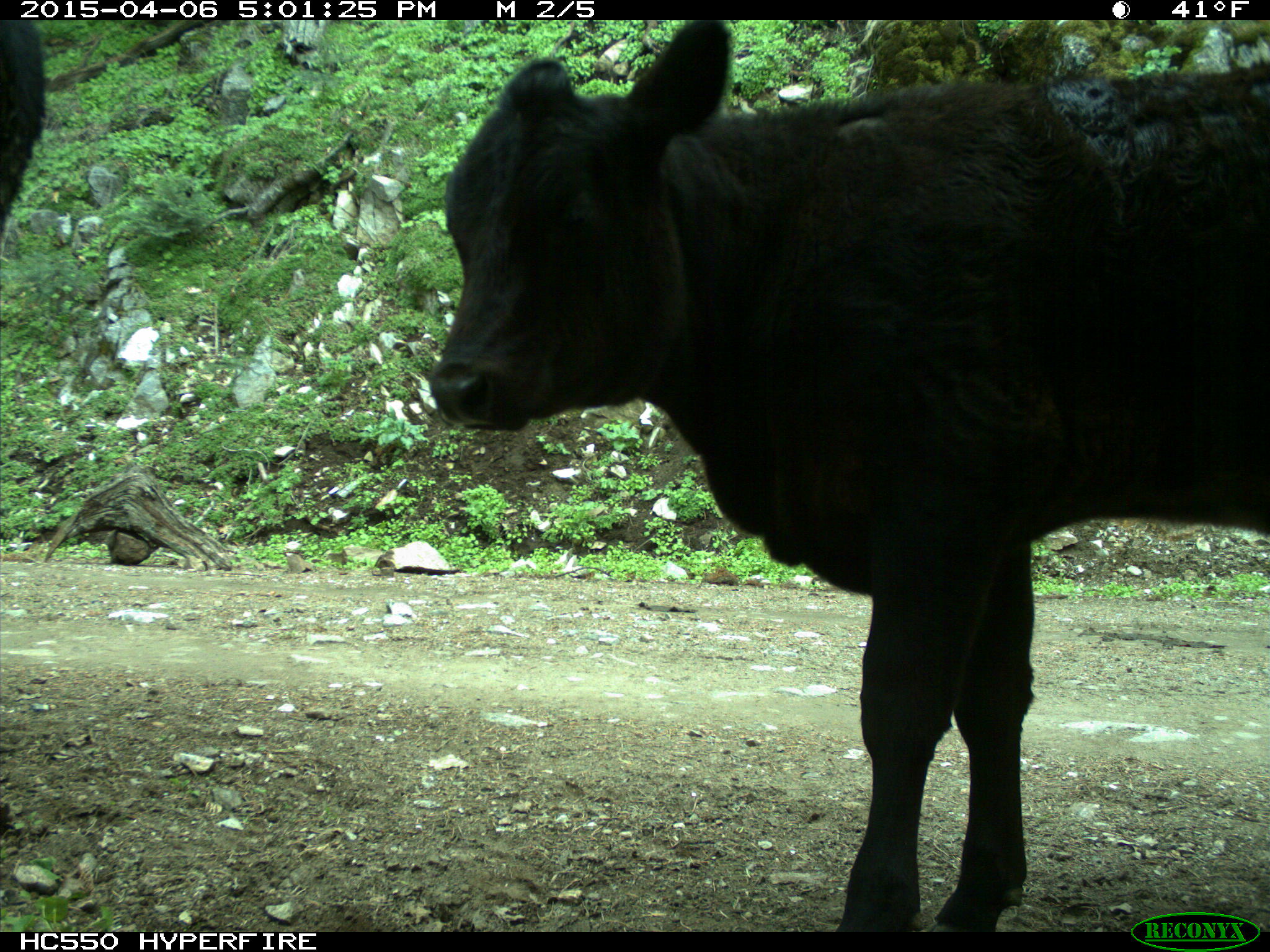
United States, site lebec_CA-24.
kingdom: Animalia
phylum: Chordata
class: Mammalia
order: Artiodactyla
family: Bovidae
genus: Bos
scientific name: Bos taurus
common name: domestic cow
Bos taurus (domestic cow).